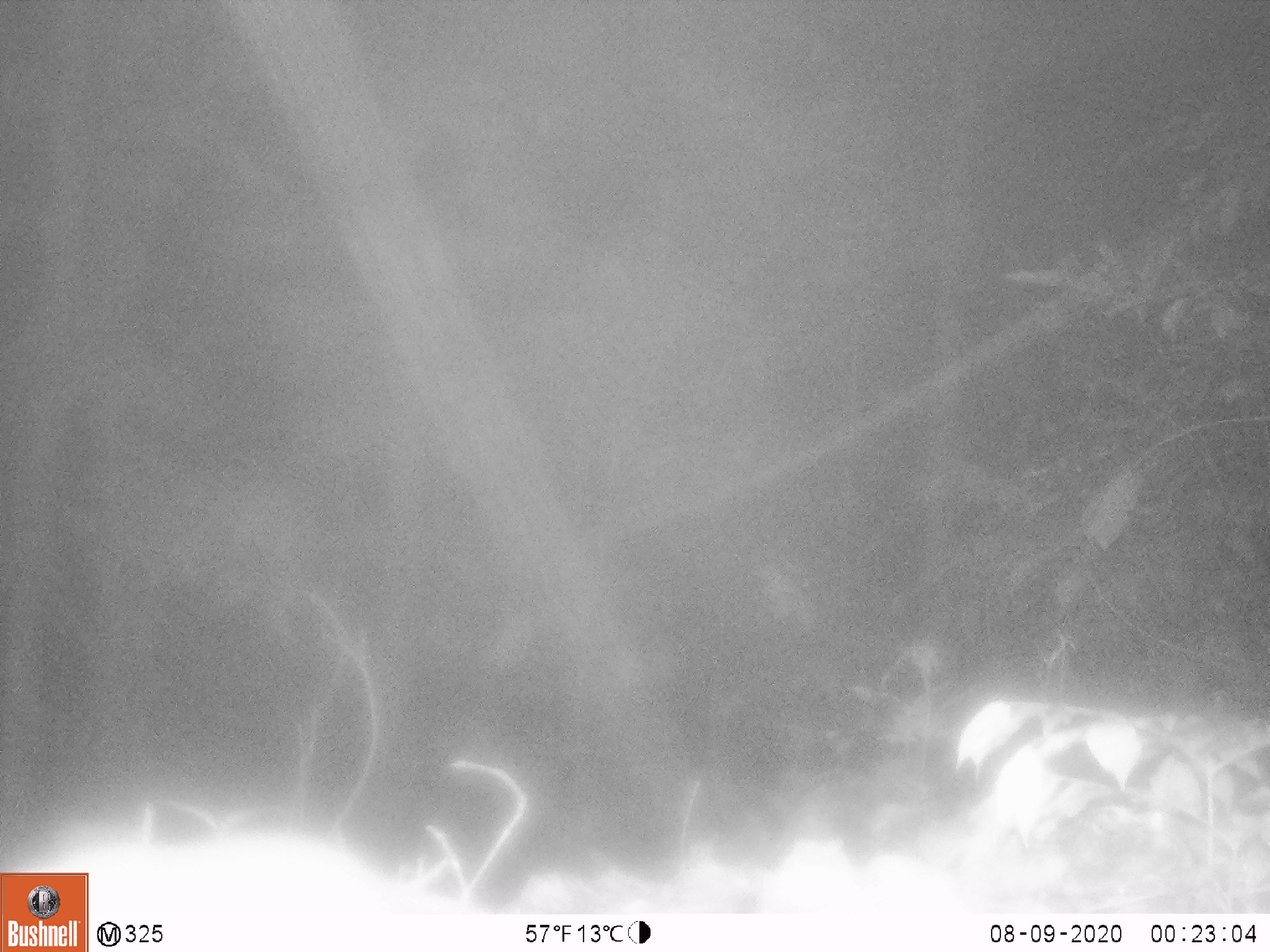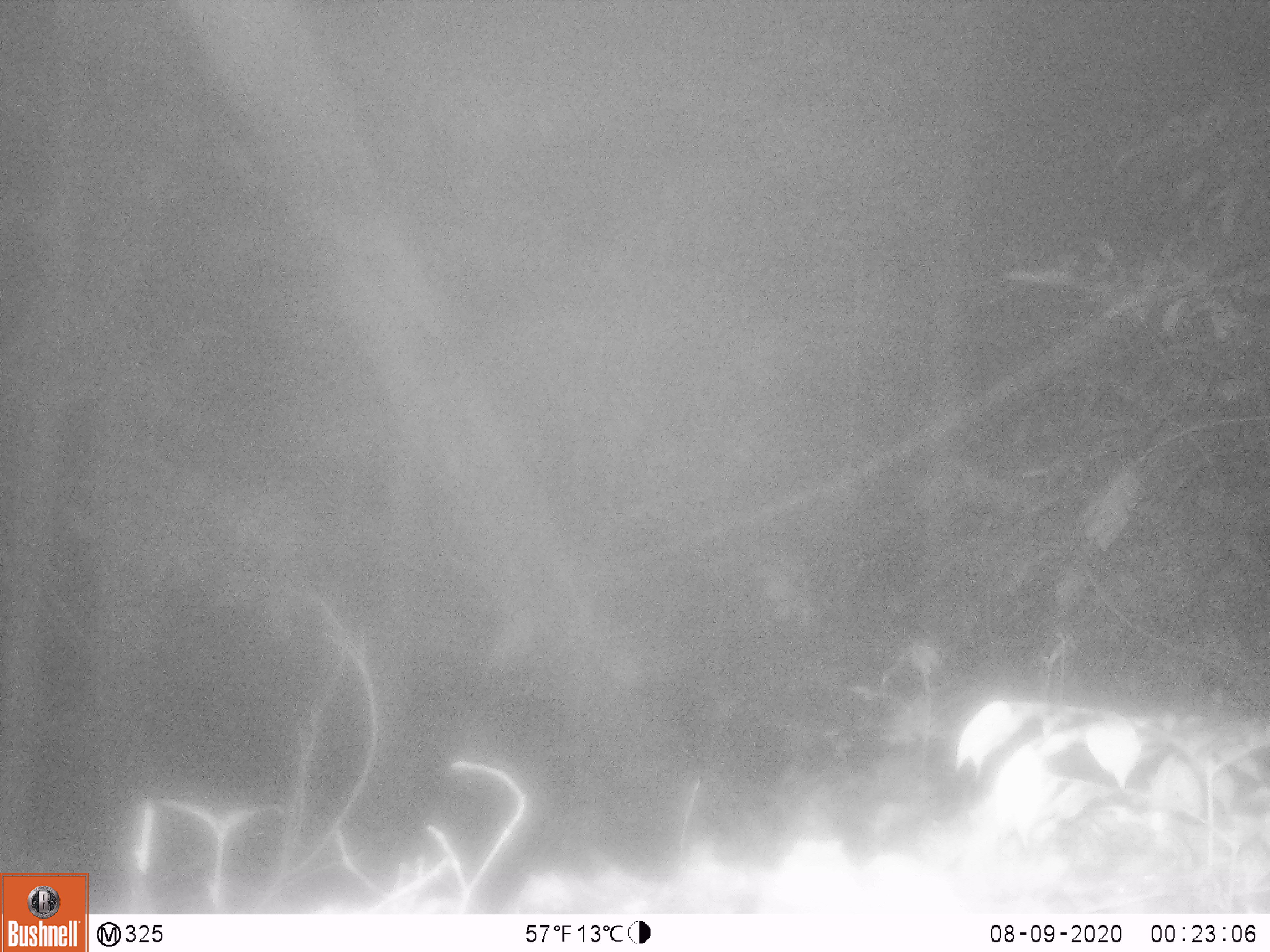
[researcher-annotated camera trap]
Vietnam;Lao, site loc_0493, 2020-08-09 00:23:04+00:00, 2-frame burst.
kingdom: Animalia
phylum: Chordata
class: Mammalia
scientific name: Mammalia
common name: mammal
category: unidentified small mammal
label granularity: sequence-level